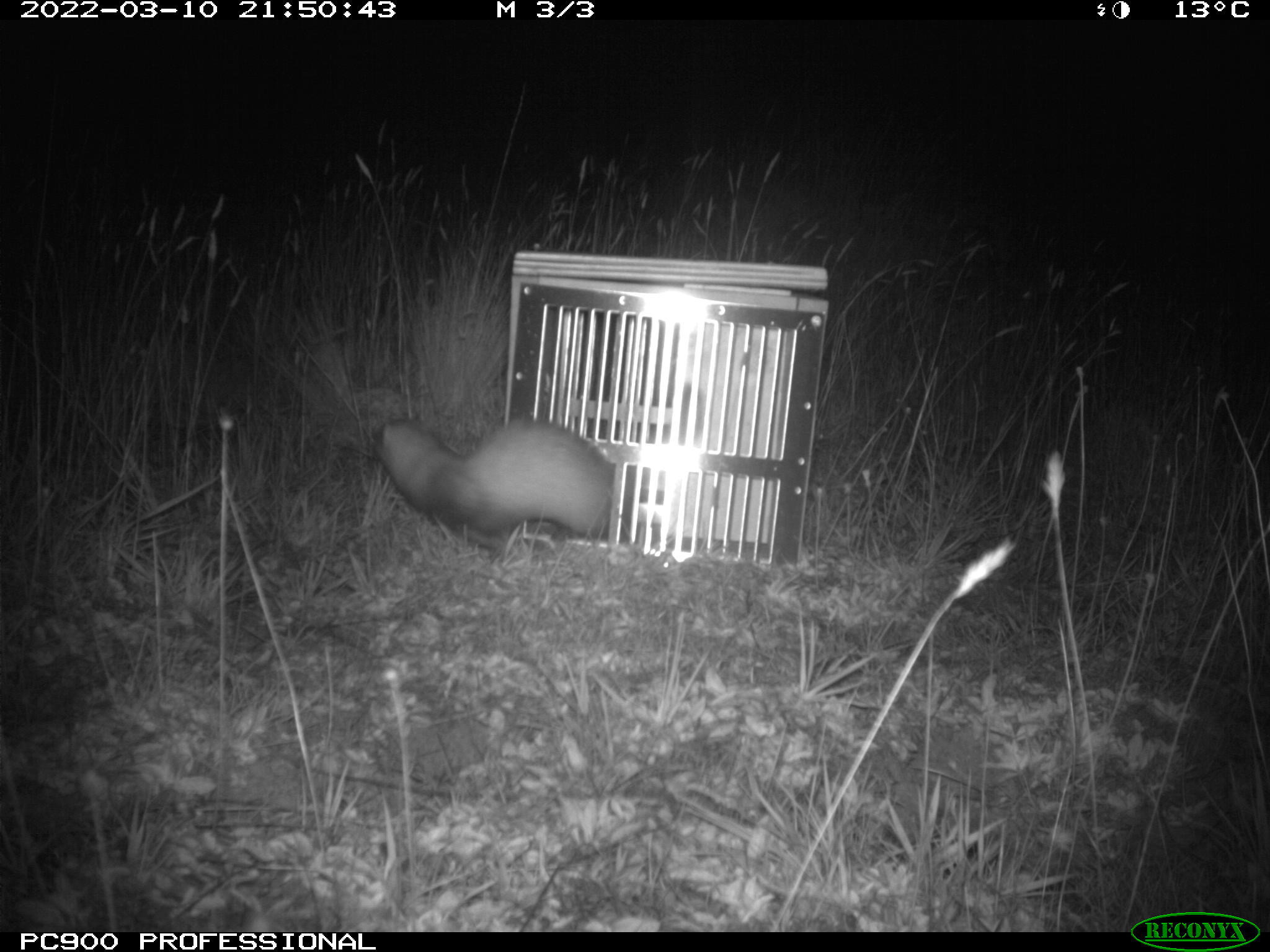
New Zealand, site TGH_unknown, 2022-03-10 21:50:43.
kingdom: Animalia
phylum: Chordata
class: Mammalia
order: Carnivora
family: Mustelidae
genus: Mustela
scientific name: Mustela furo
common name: ferret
Ferret (Mustela furo).